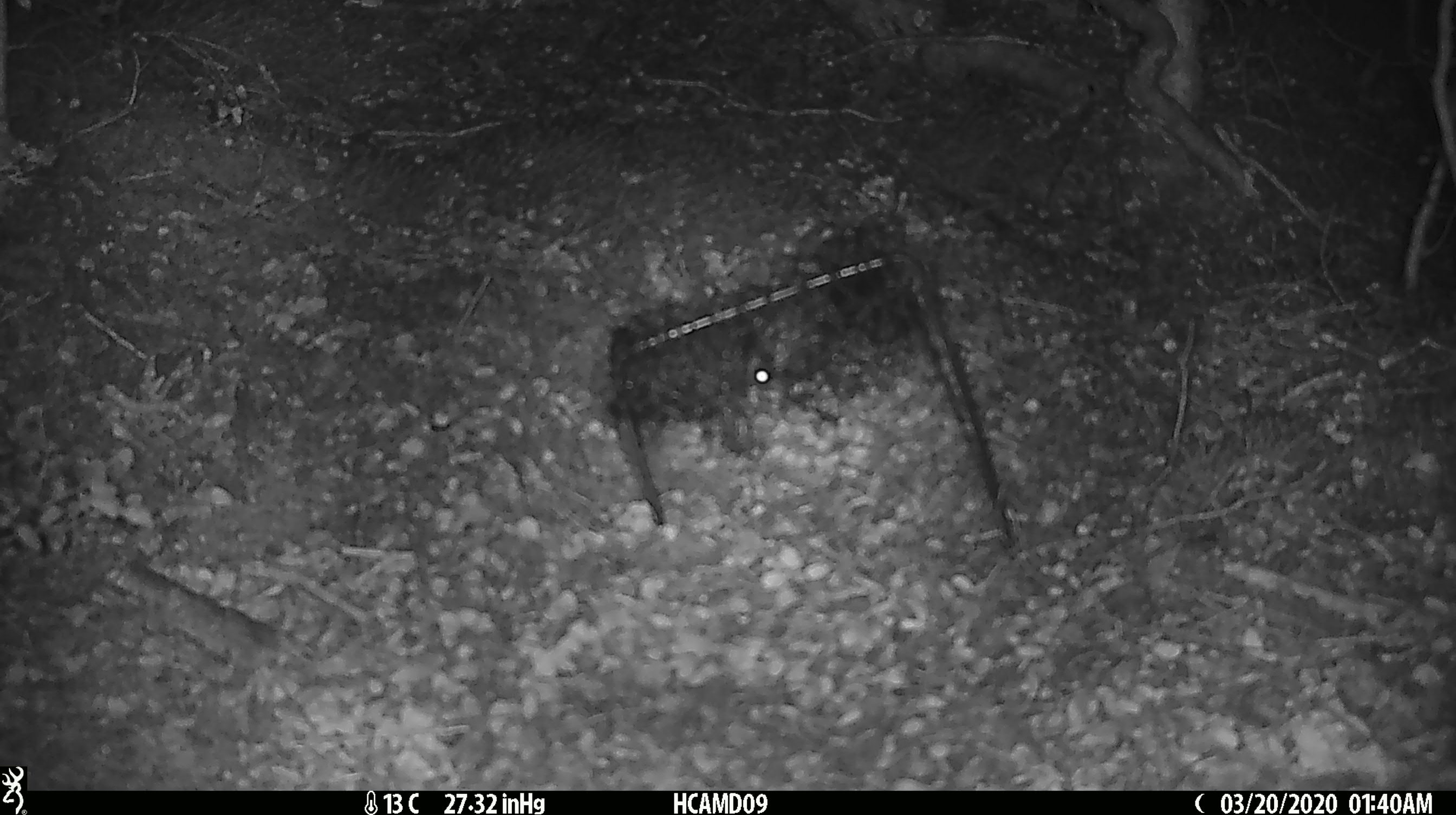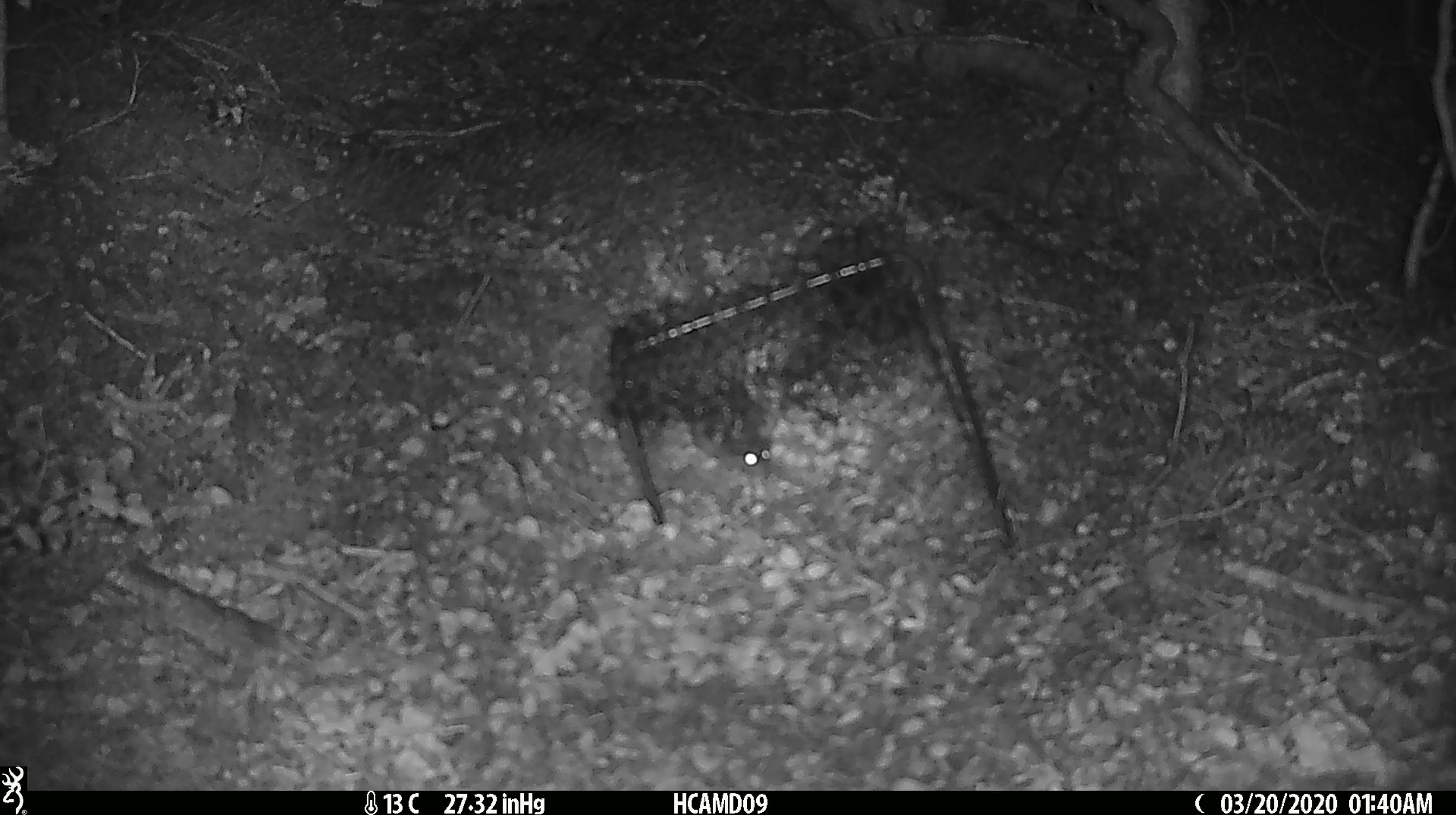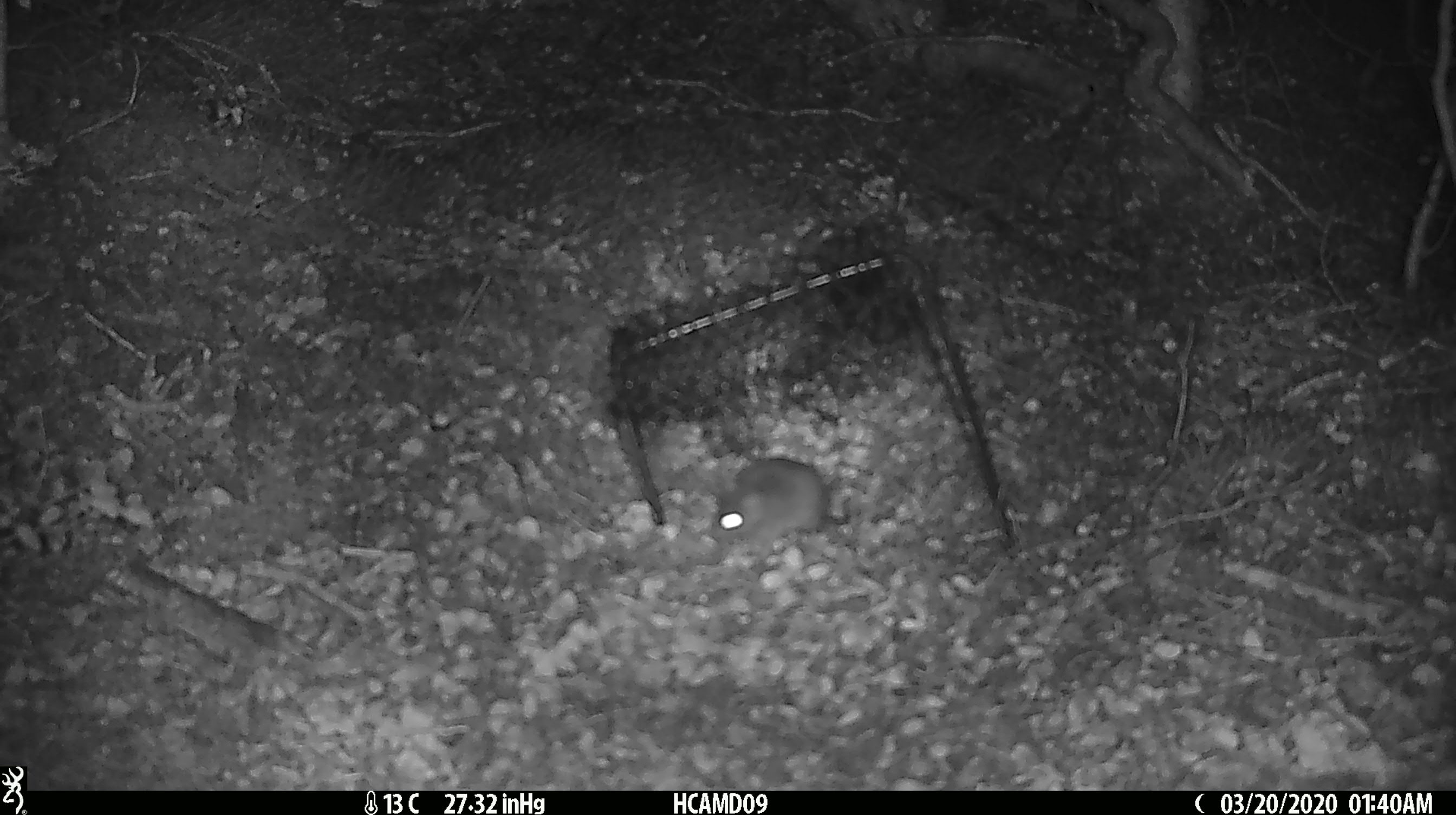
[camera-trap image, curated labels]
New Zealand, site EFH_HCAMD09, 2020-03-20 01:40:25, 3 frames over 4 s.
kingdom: Animalia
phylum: Chordata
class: Mammalia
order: Rodentia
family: Muridae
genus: Mus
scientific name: Mus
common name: mouse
Mouse (Mus).